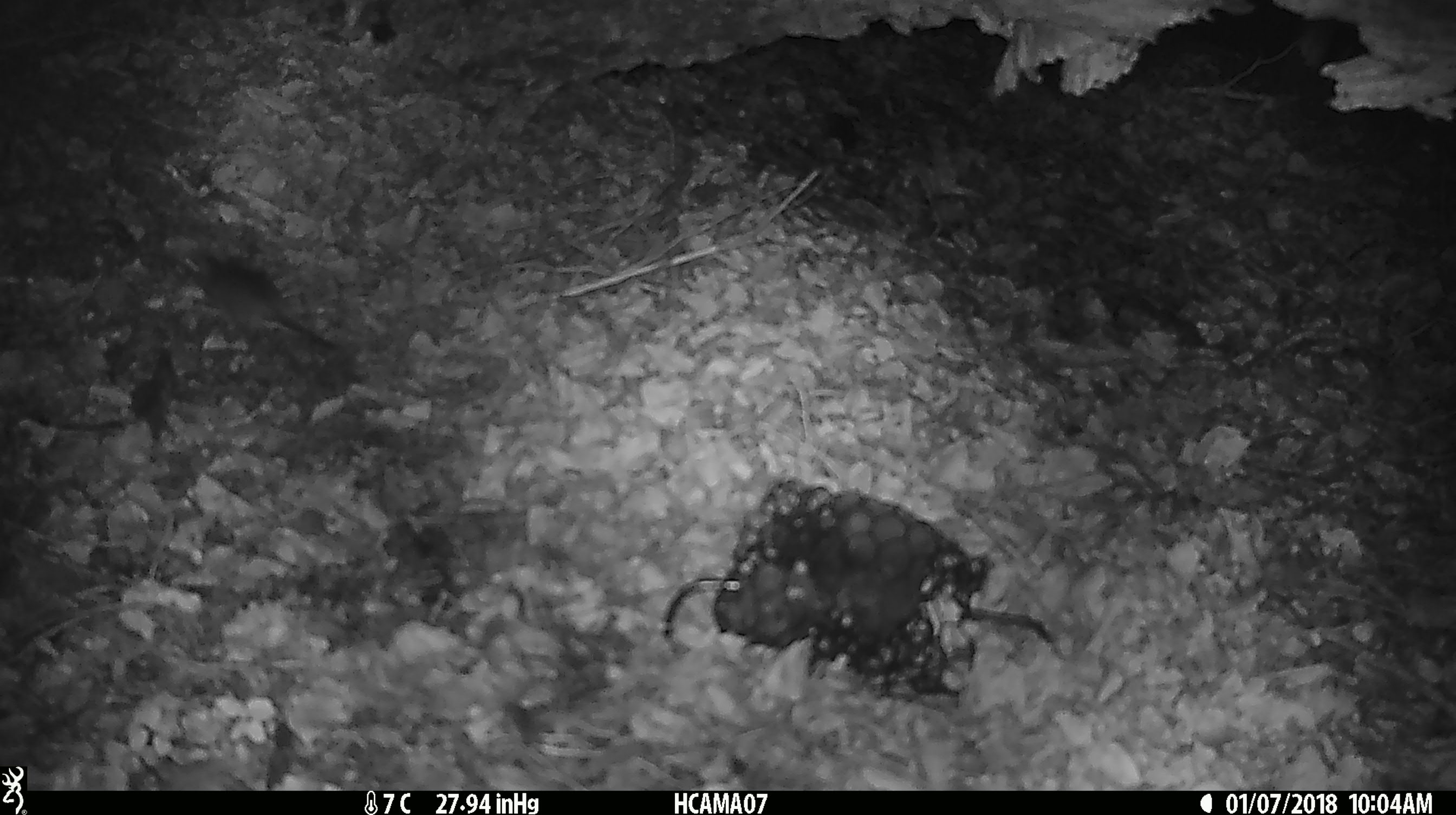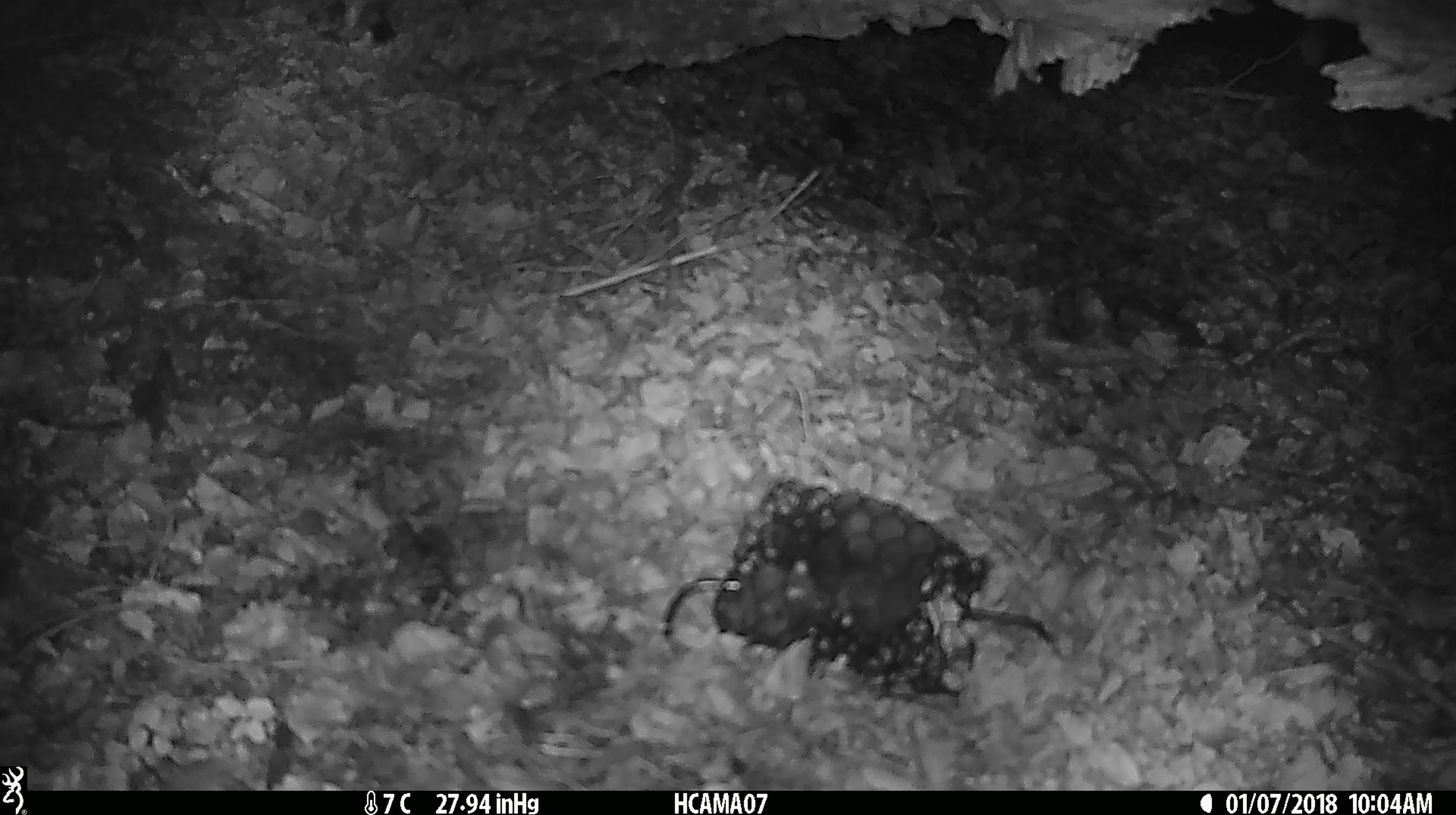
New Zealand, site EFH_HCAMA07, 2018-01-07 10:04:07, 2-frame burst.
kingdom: Animalia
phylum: Chordata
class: Mammalia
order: Rodentia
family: Muridae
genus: Mus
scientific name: Mus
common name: mouse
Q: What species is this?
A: Mouse (Mus).